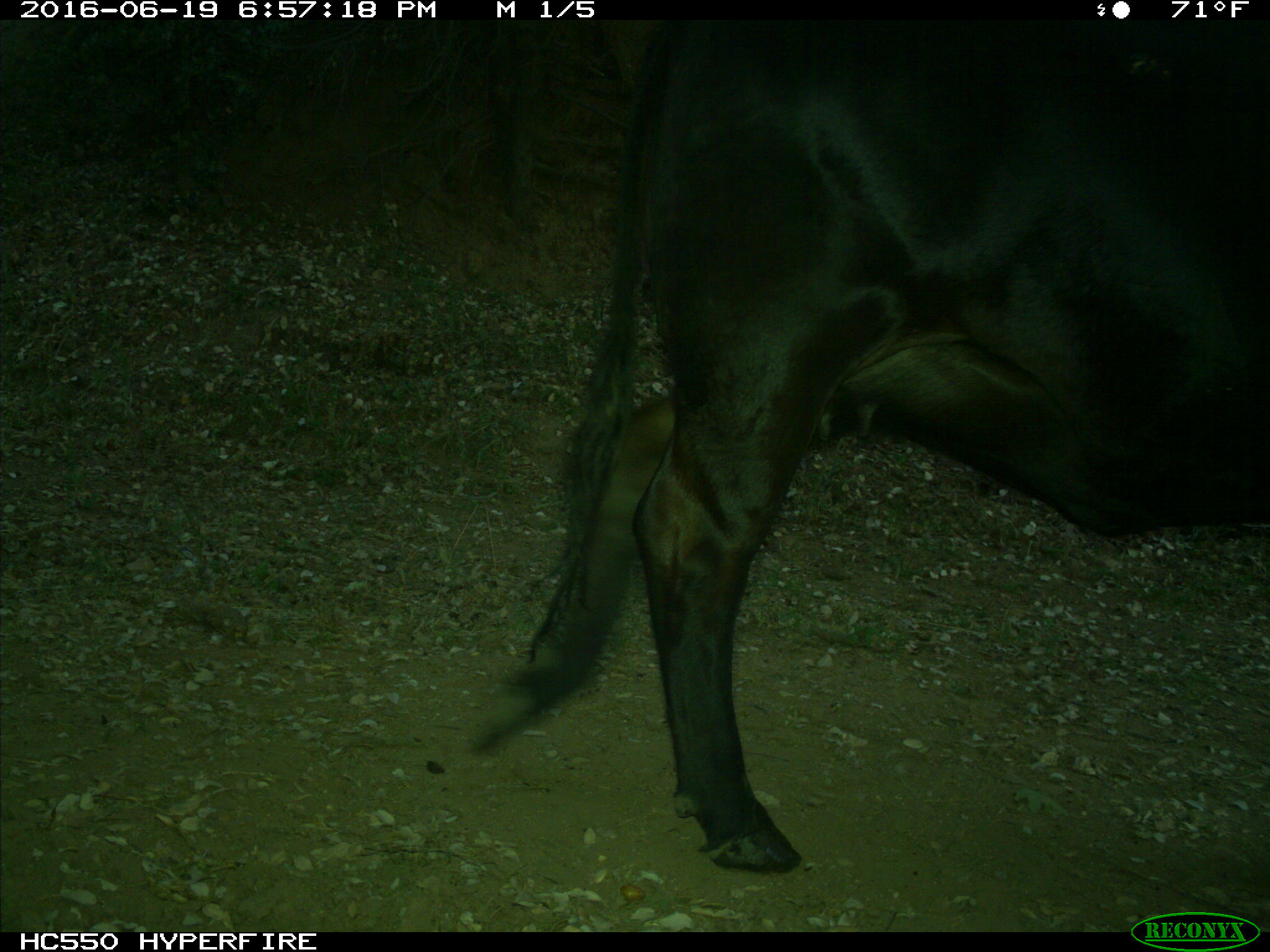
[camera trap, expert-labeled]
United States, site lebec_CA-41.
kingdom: Animalia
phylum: Chordata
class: Mammalia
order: Artiodactyla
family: Bovidae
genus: Bos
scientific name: Bos taurus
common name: domestic cow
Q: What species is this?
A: Bos taurus (domestic cow).